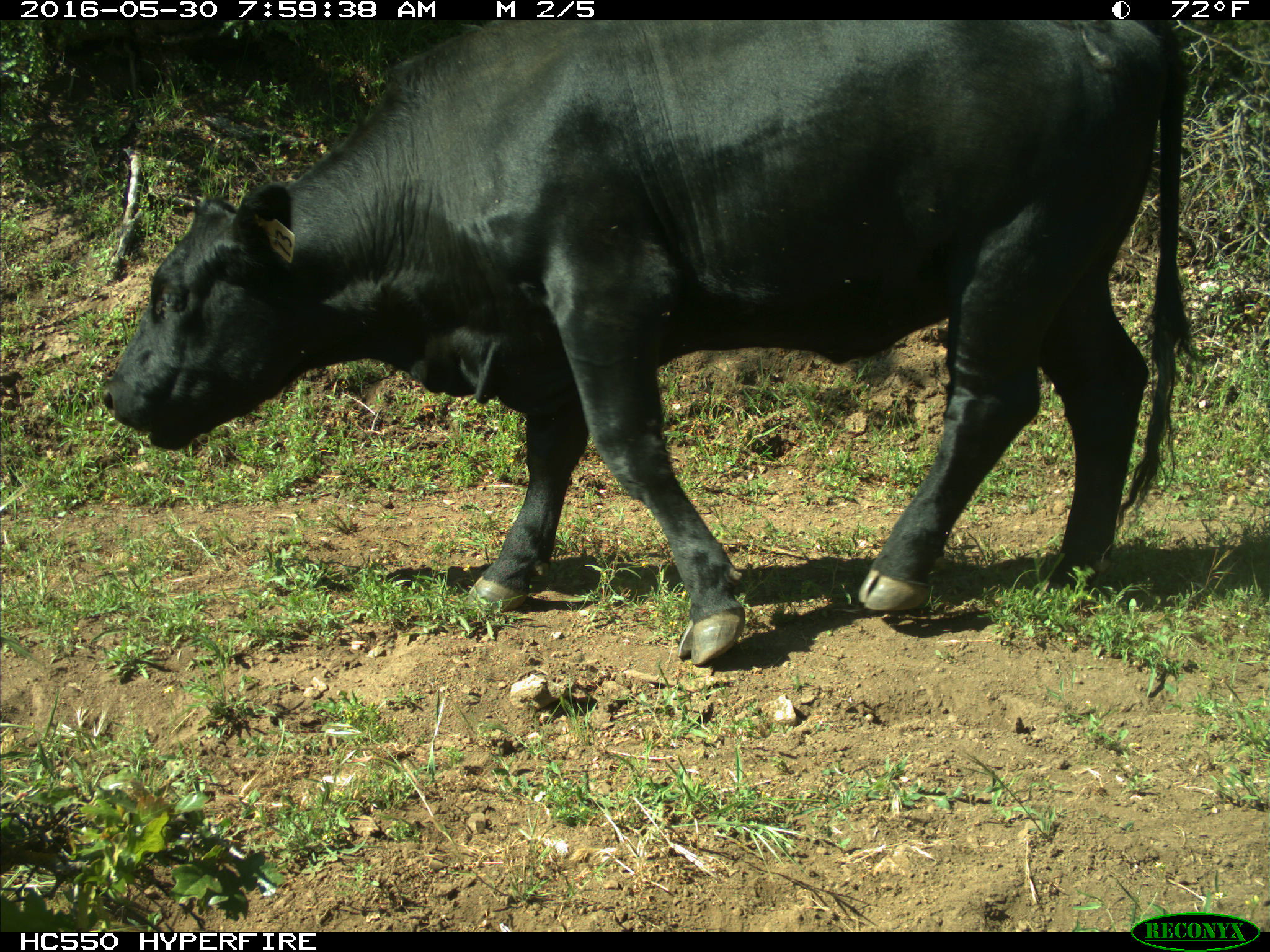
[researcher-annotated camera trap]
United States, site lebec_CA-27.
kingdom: Animalia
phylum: Chordata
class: Mammalia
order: Artiodactyla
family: Bovidae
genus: Bos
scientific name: Bos taurus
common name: domestic cow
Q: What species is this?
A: Bos taurus (domestic cow).